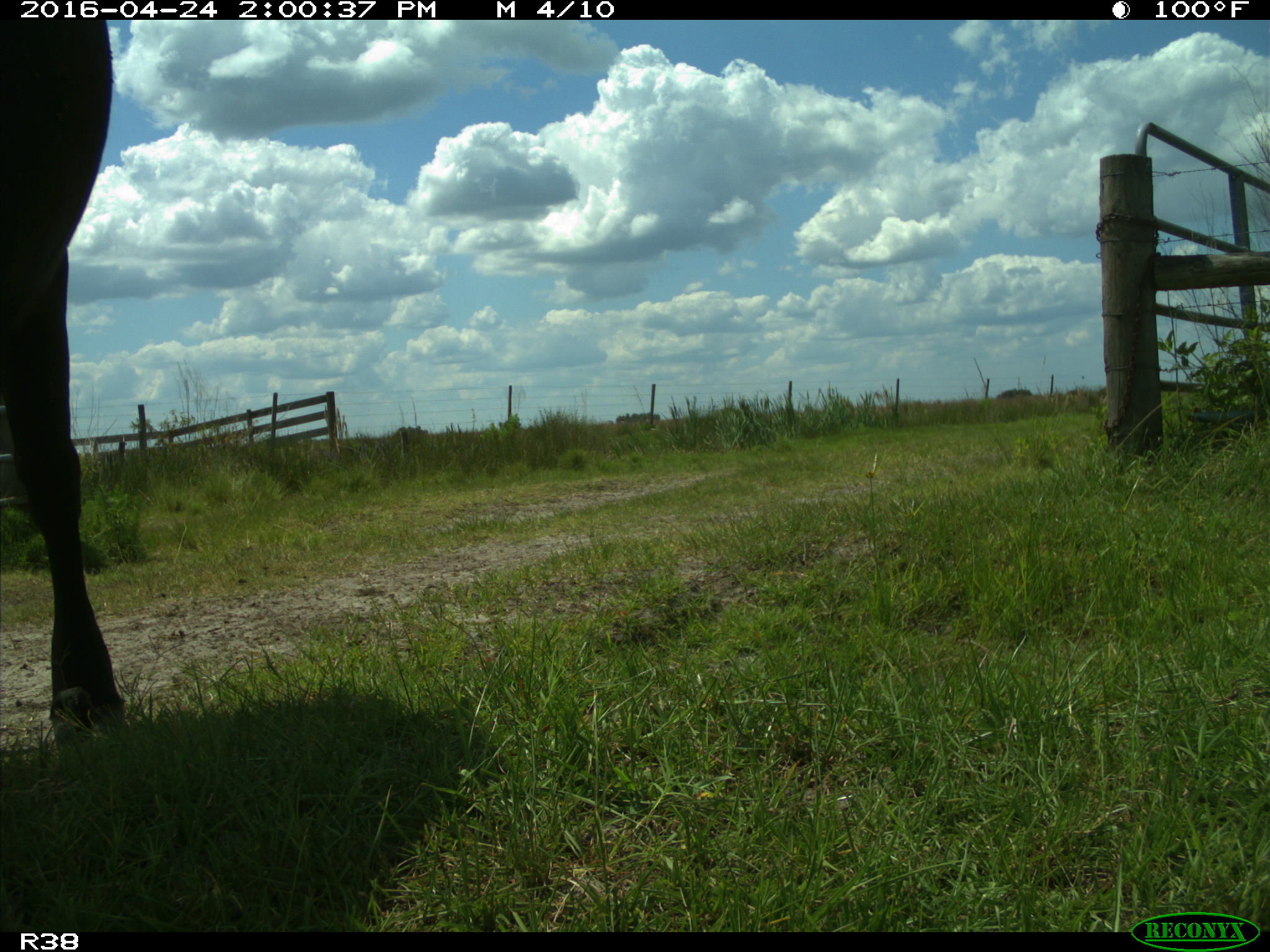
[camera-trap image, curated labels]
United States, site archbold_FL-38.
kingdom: Animalia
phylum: Chordata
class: Mammalia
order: Artiodactyla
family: Bovidae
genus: Bos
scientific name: Bos taurus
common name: domestic cow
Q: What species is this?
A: Bos taurus (domestic cow).